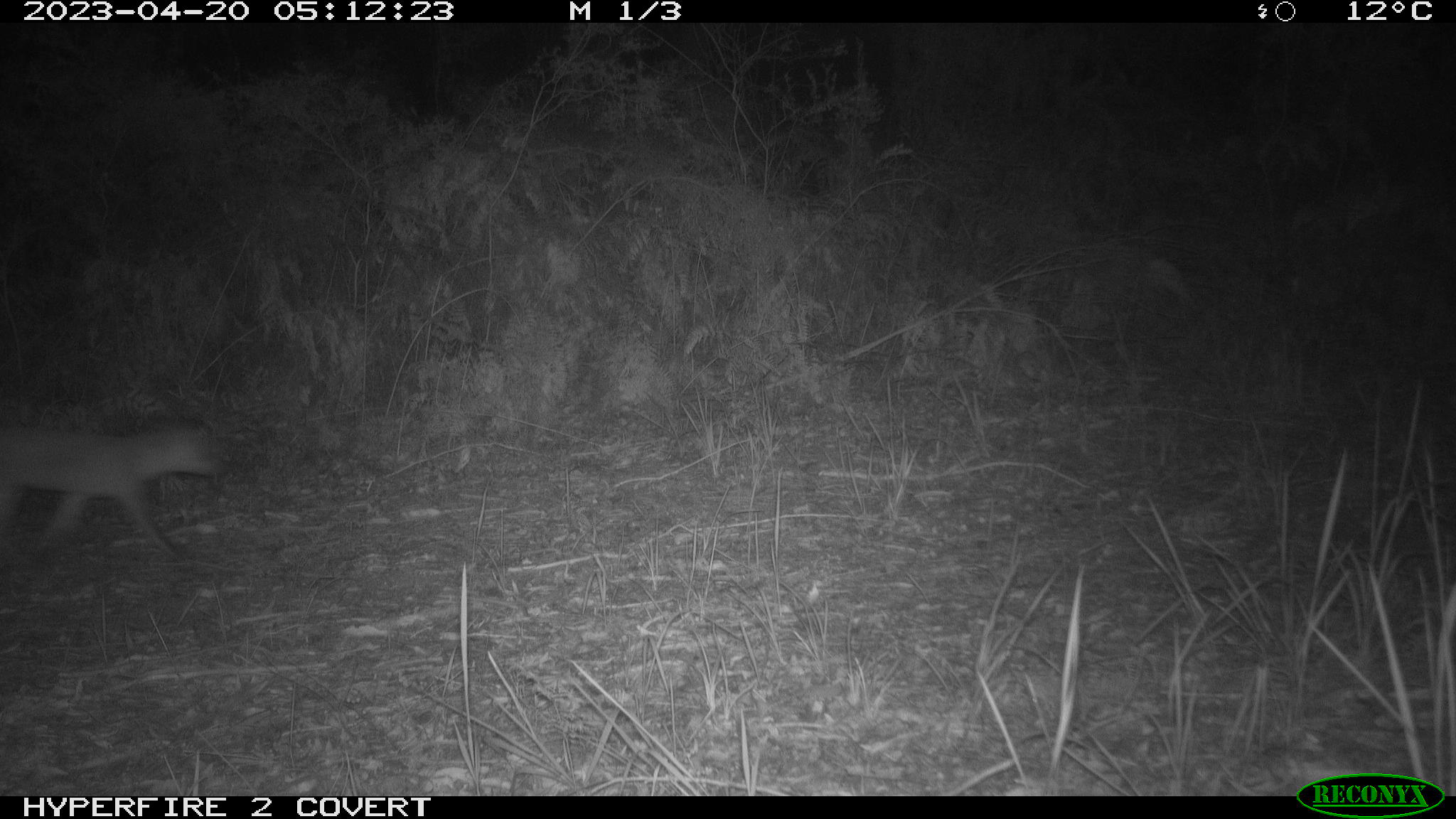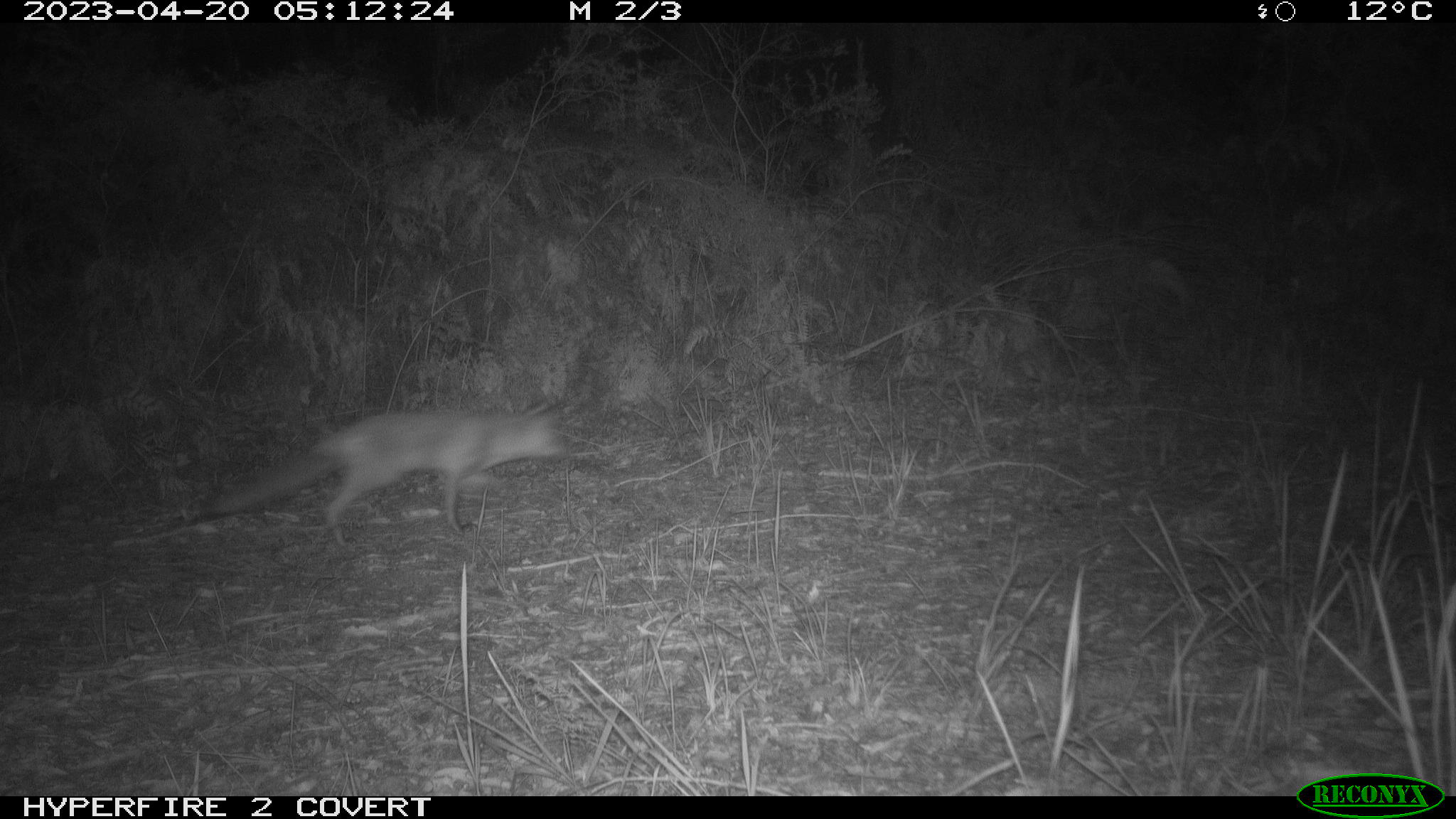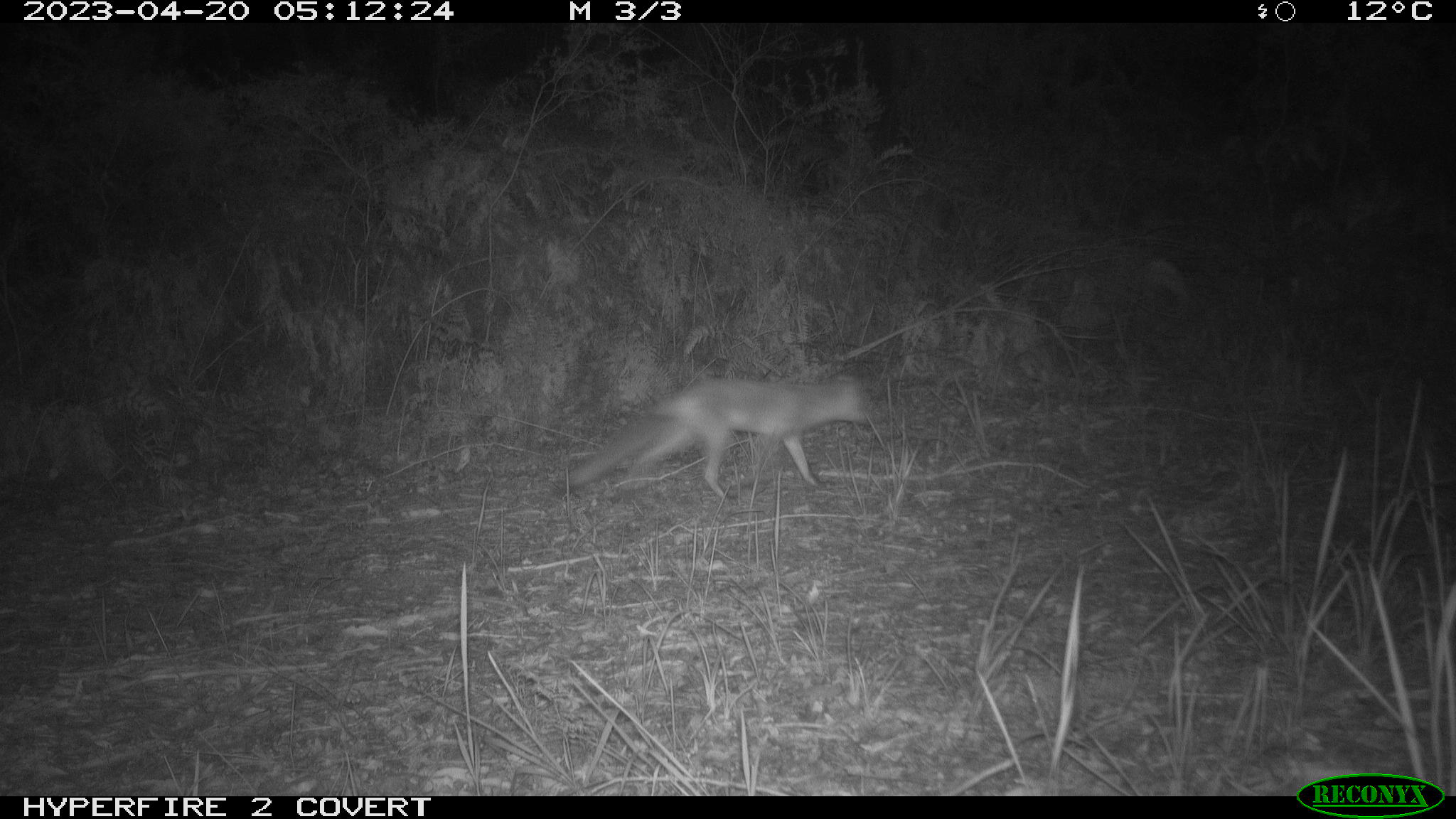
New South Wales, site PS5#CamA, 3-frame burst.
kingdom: Animalia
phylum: Chordata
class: Mammalia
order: Carnivora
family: Canidae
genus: Vulpes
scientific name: Vulpes vulpes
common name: red fox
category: fox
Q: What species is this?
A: Fox (red fox) (Vulpes vulpes).